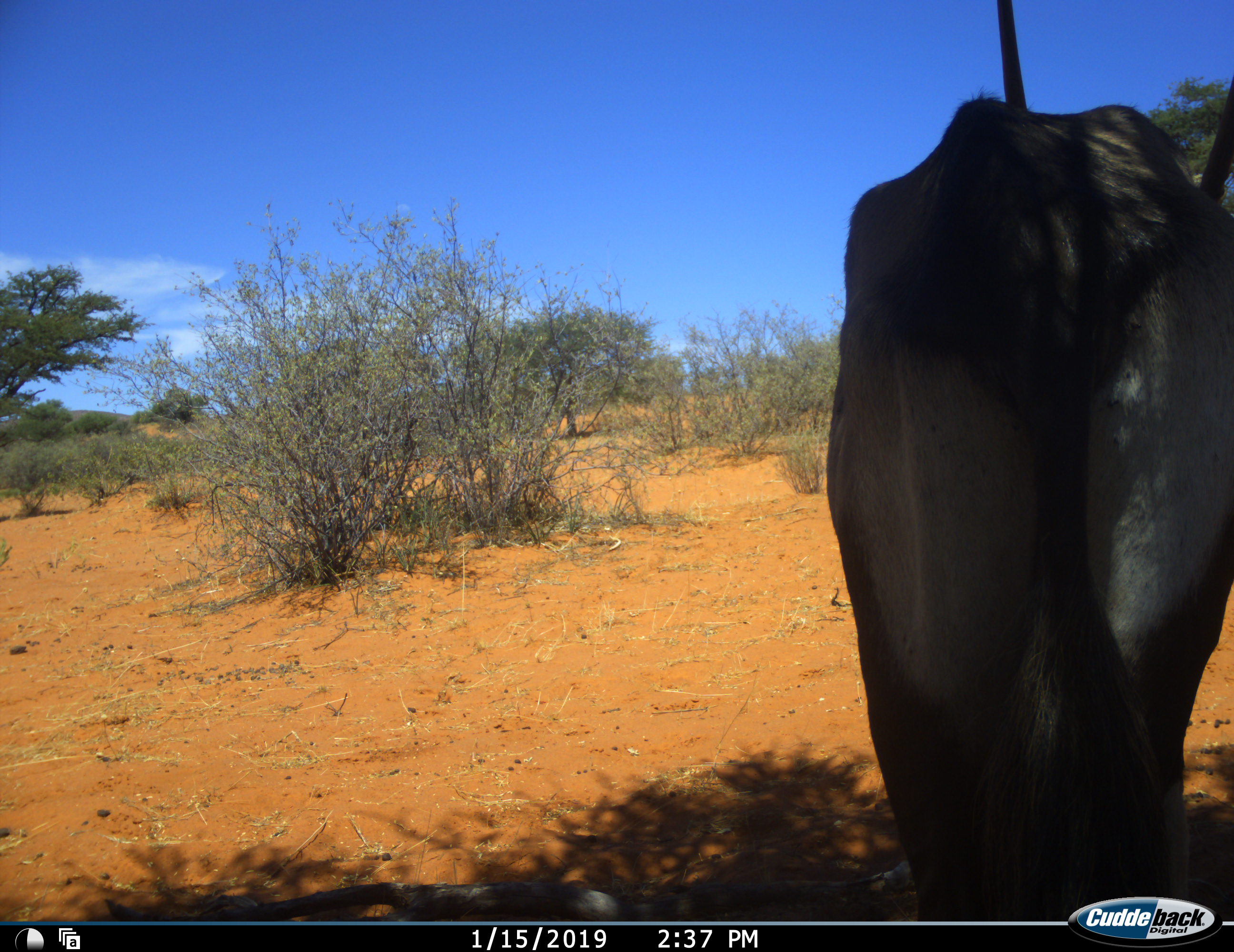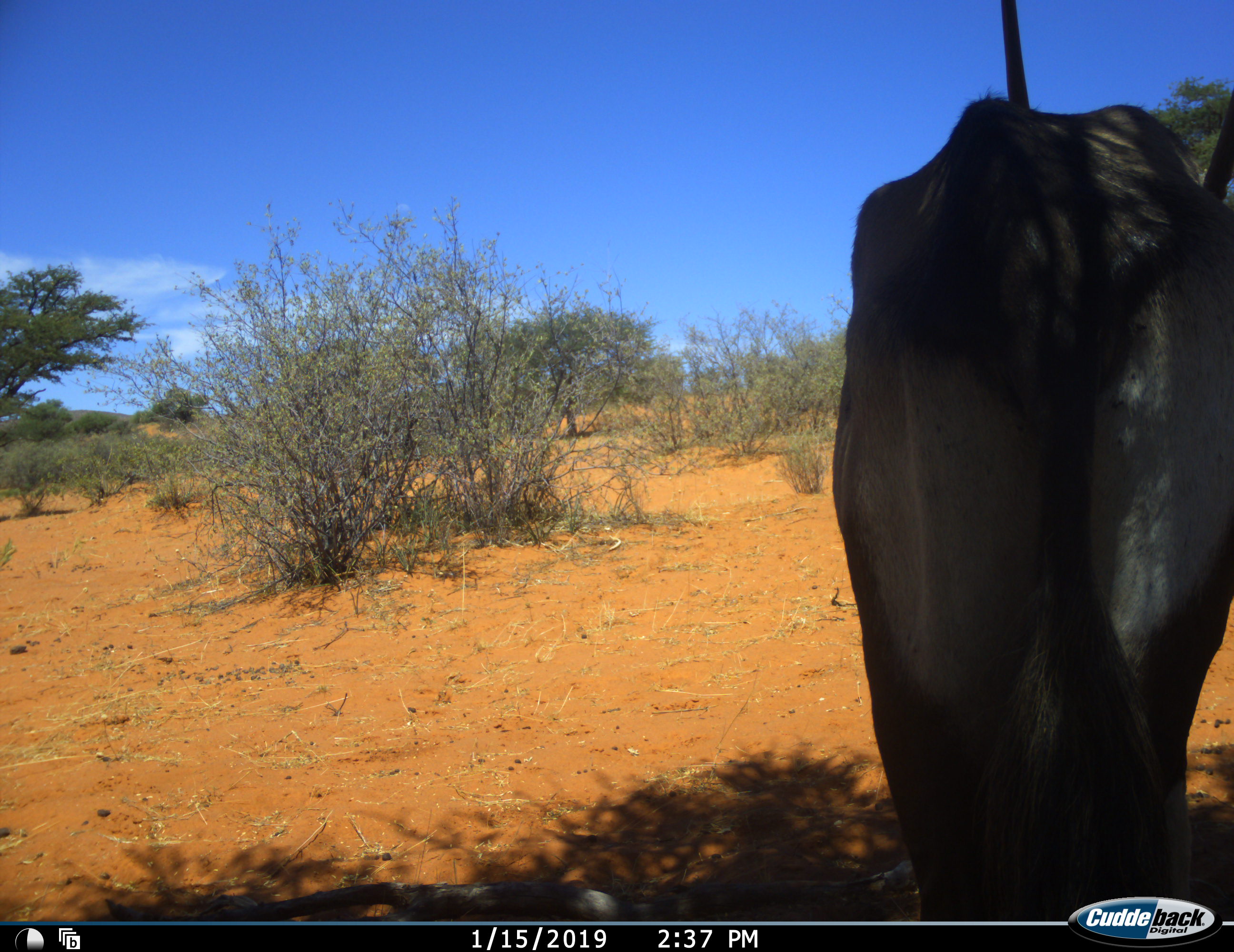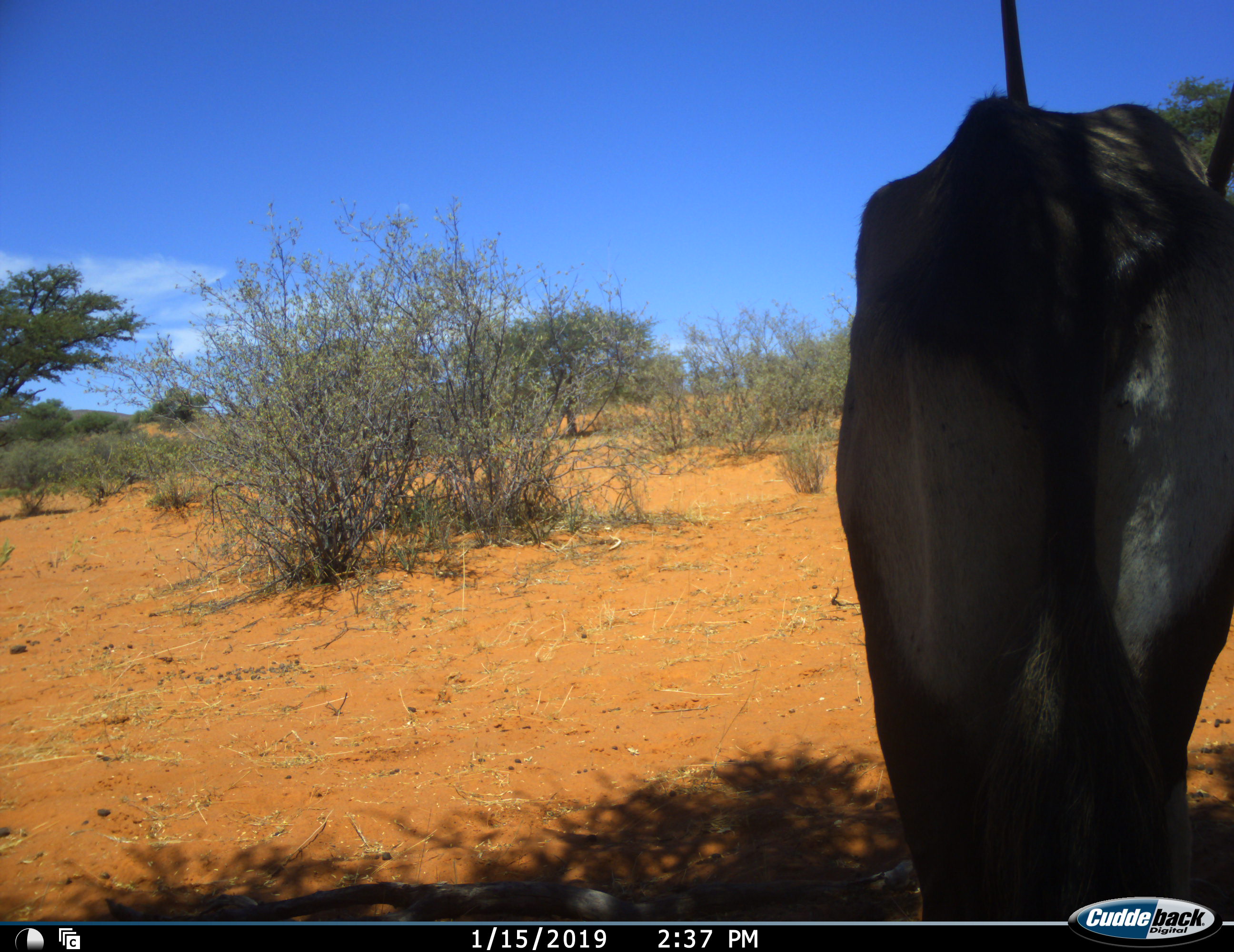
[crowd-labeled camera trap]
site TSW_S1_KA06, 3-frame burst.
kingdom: Animalia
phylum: Chordata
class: Mammalia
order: Artiodactyla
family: Bovidae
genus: Oryx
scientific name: Oryx gazella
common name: gemsbok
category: oryx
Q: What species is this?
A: Oryx (gemsbok) (Oryx gazella).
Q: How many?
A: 1.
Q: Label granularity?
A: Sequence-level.